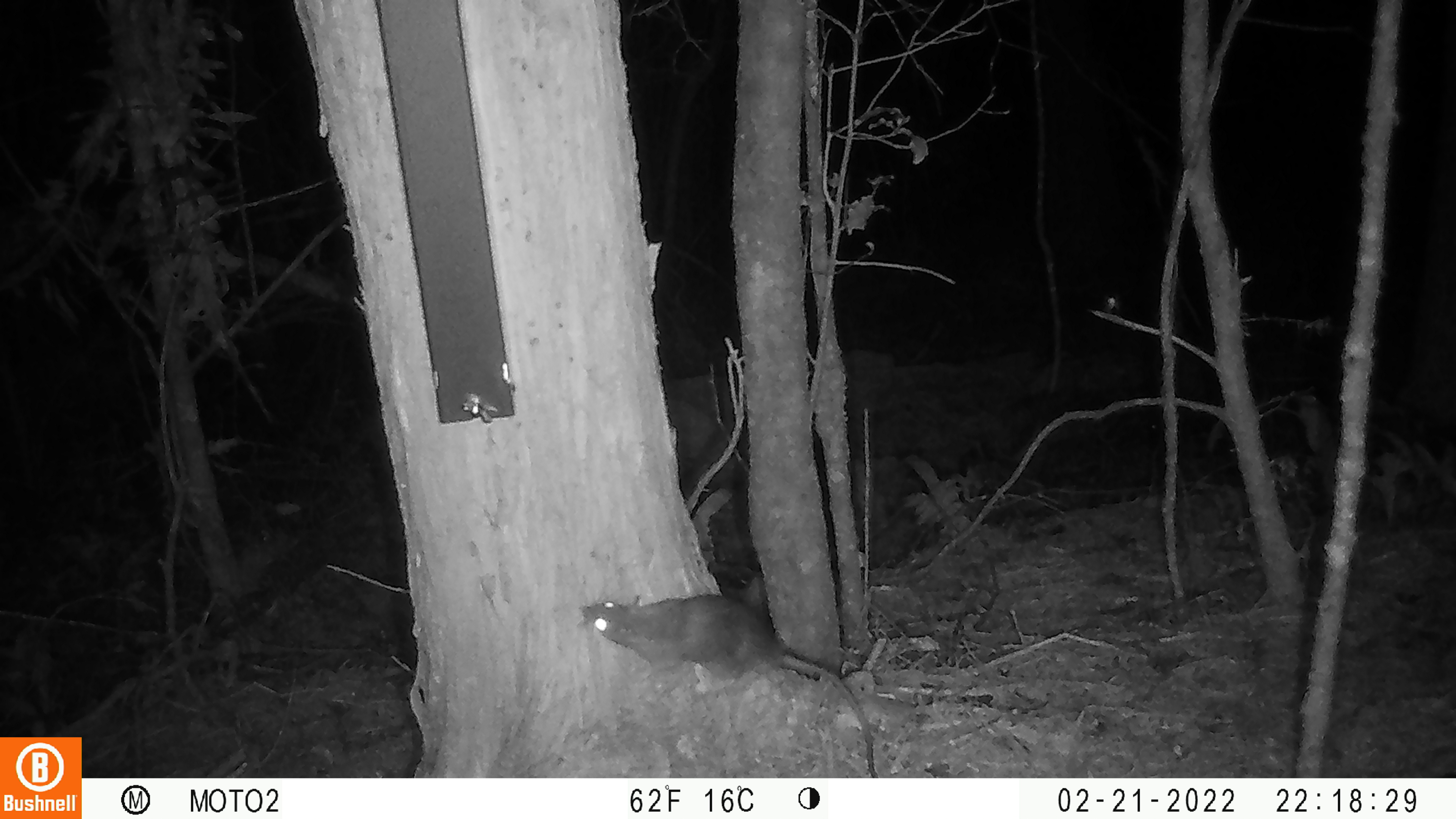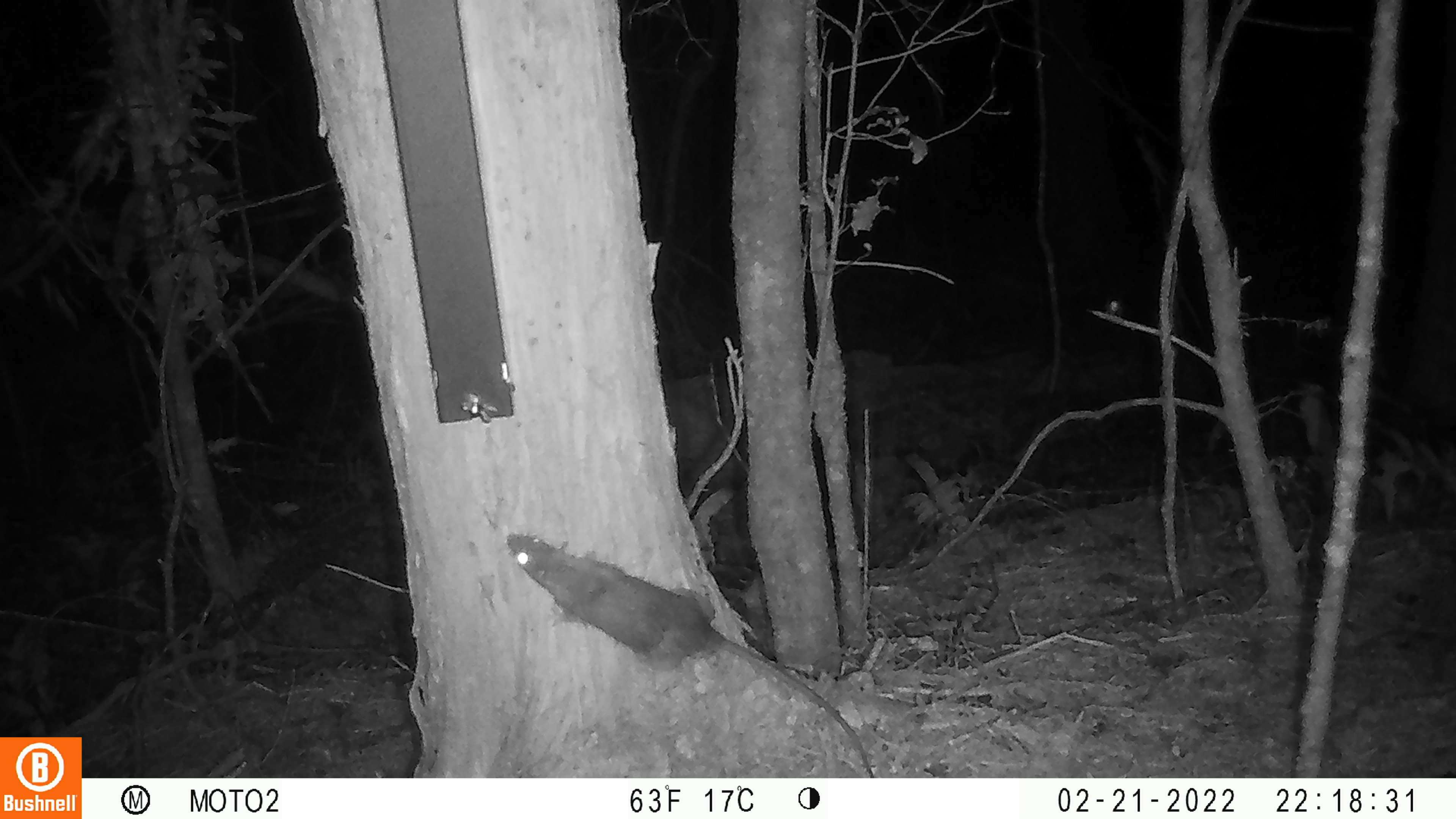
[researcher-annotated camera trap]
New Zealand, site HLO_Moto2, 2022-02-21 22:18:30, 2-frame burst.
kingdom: Animalia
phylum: Chordata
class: Mammalia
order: Rodentia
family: Muridae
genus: Rattus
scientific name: Rattus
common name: rat